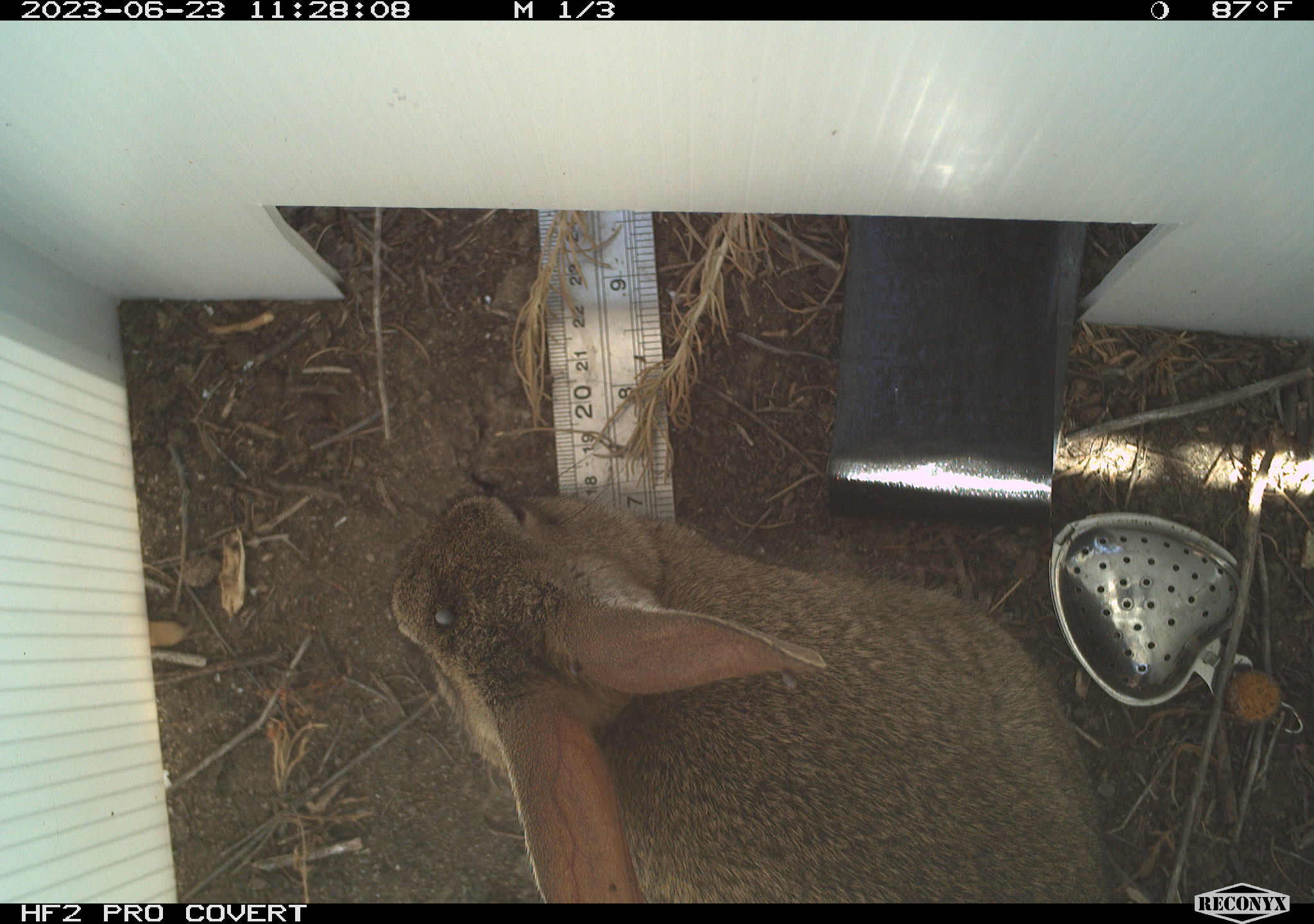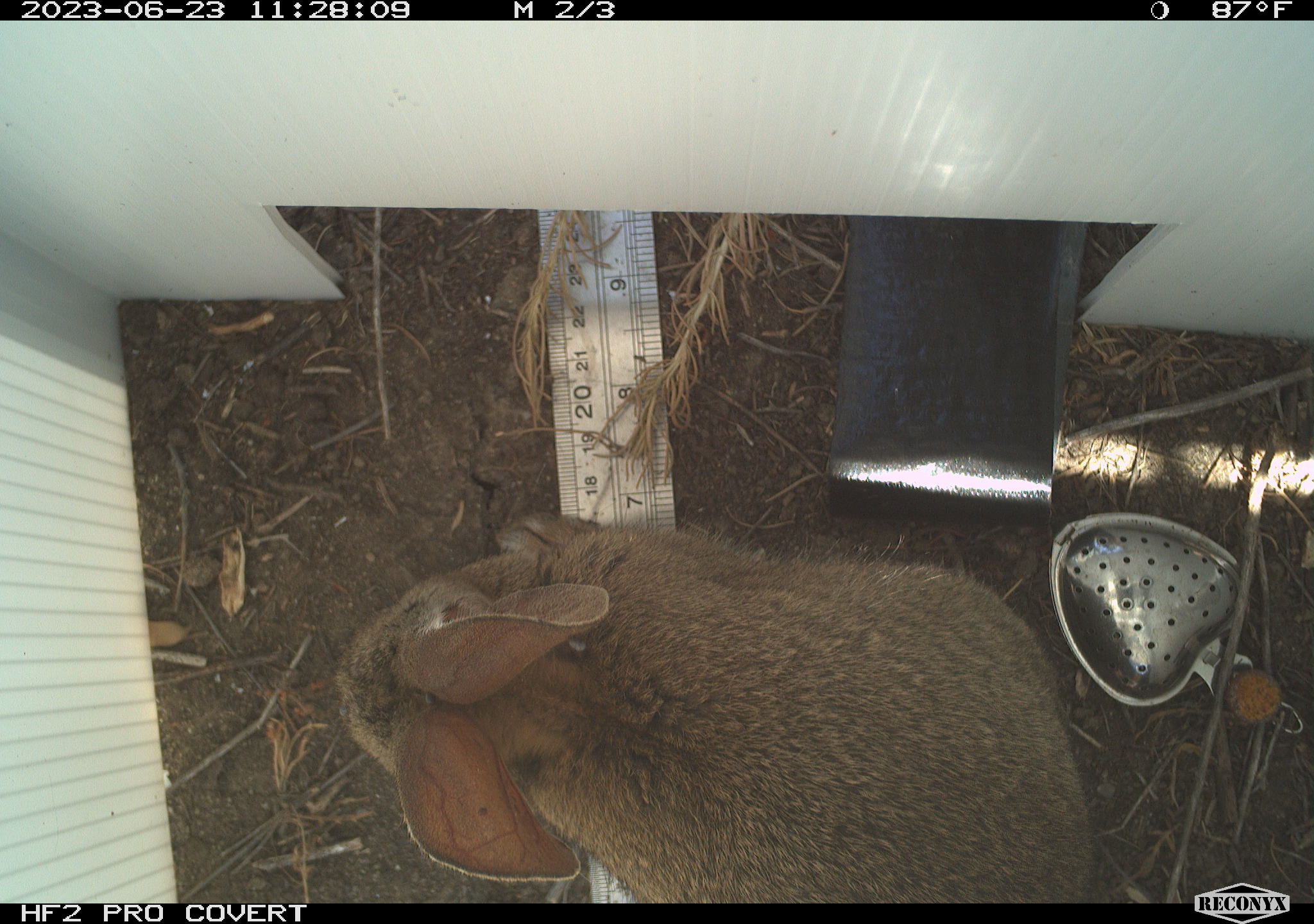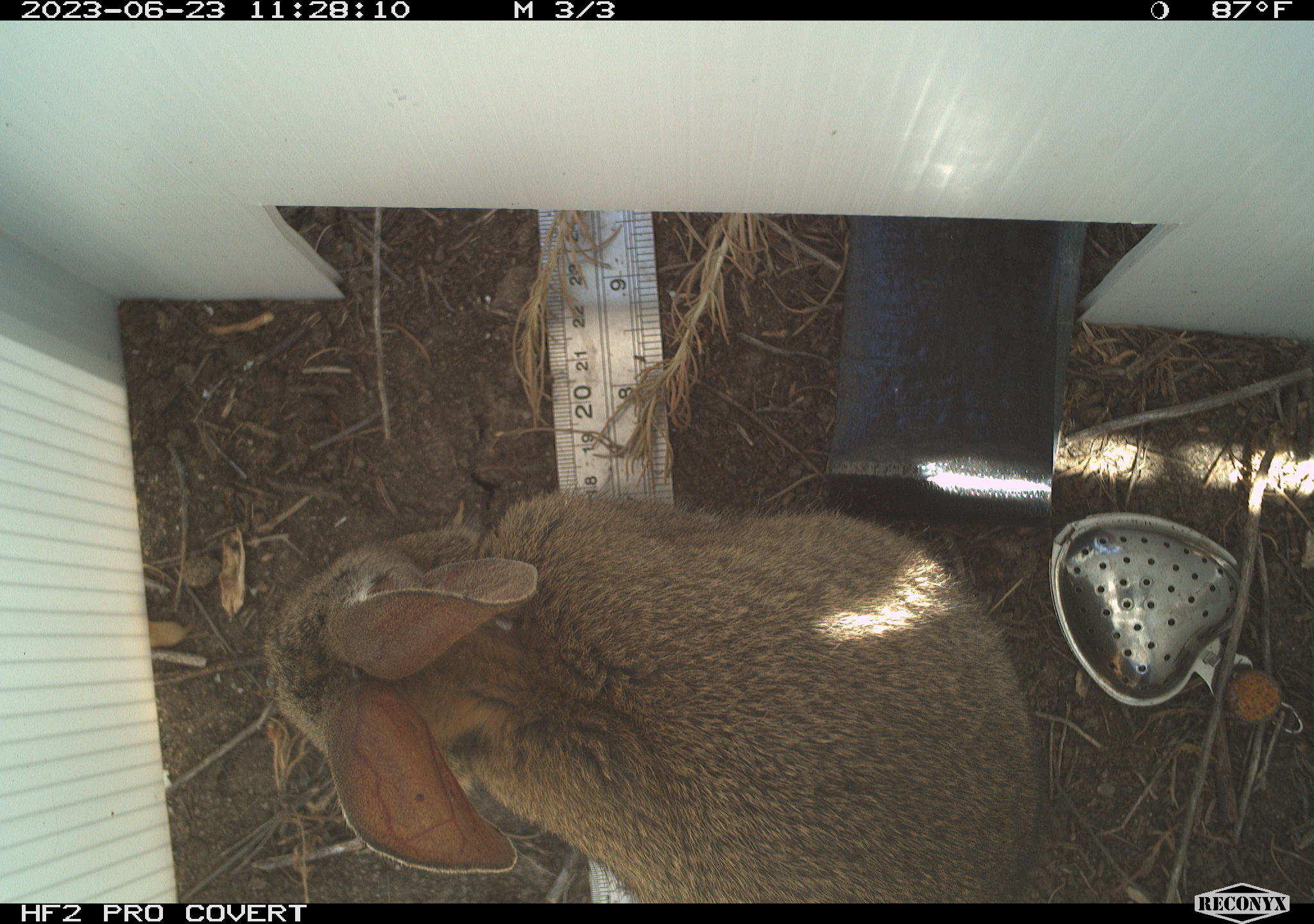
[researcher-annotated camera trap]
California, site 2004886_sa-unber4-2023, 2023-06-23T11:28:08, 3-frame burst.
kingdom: Animalia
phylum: Chordata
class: Mammalia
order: Lagomorpha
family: Leporidae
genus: Sylvilagus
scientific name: Sylvilagus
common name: cottontail rabbits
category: sylvilagus species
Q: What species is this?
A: Sylvilagus species (cottontail rabbits) (Sylvilagus).